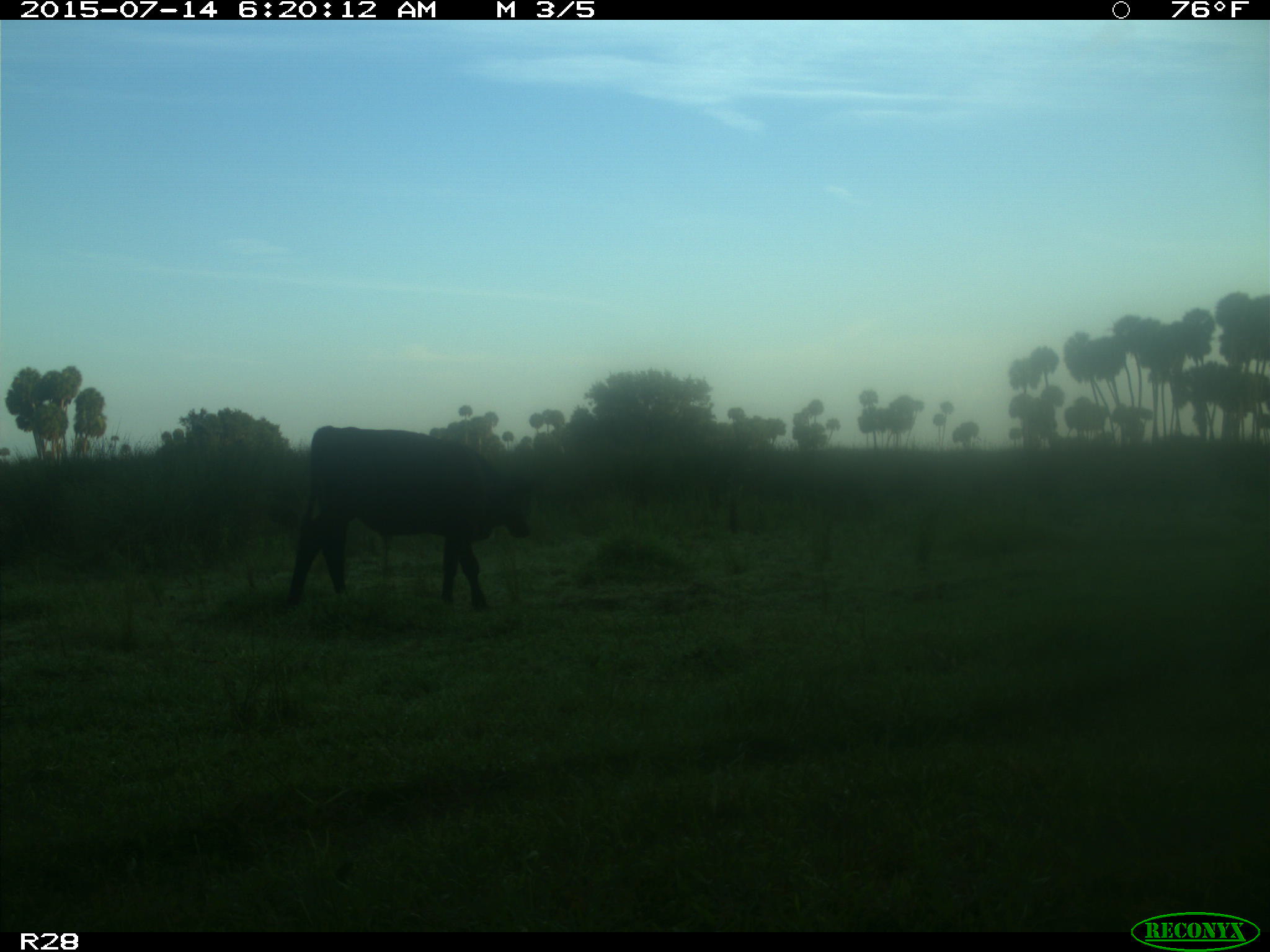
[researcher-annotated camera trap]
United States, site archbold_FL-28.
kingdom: Animalia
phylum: Chordata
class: Mammalia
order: Artiodactyla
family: Bovidae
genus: Bos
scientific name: Bos taurus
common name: domestic cow